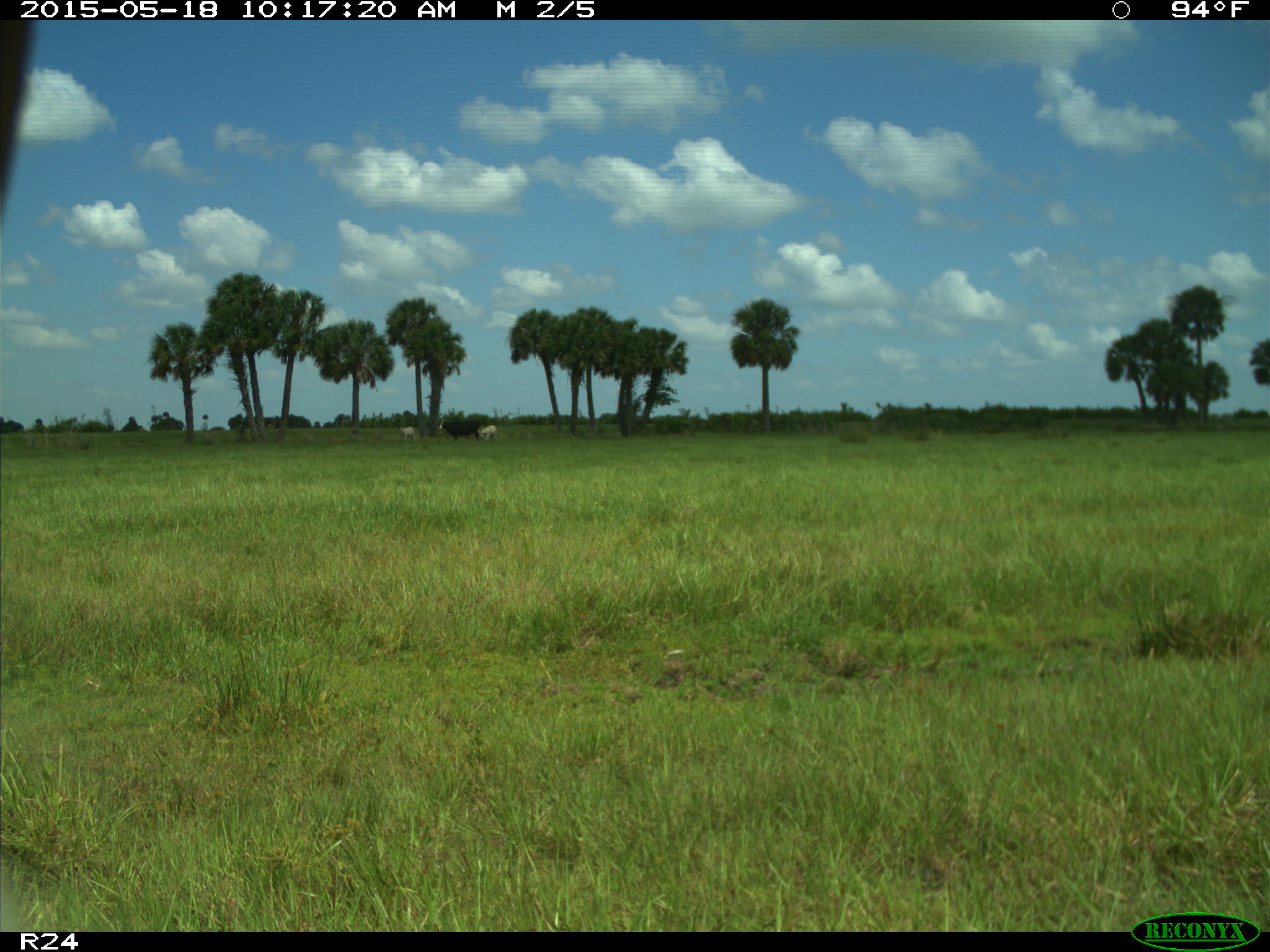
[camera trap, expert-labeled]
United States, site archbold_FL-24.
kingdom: Animalia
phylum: Chordata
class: Mammalia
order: Artiodactyla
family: Bovidae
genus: Bos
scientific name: Bos taurus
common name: domestic cow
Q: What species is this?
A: Bos taurus (domestic cow).